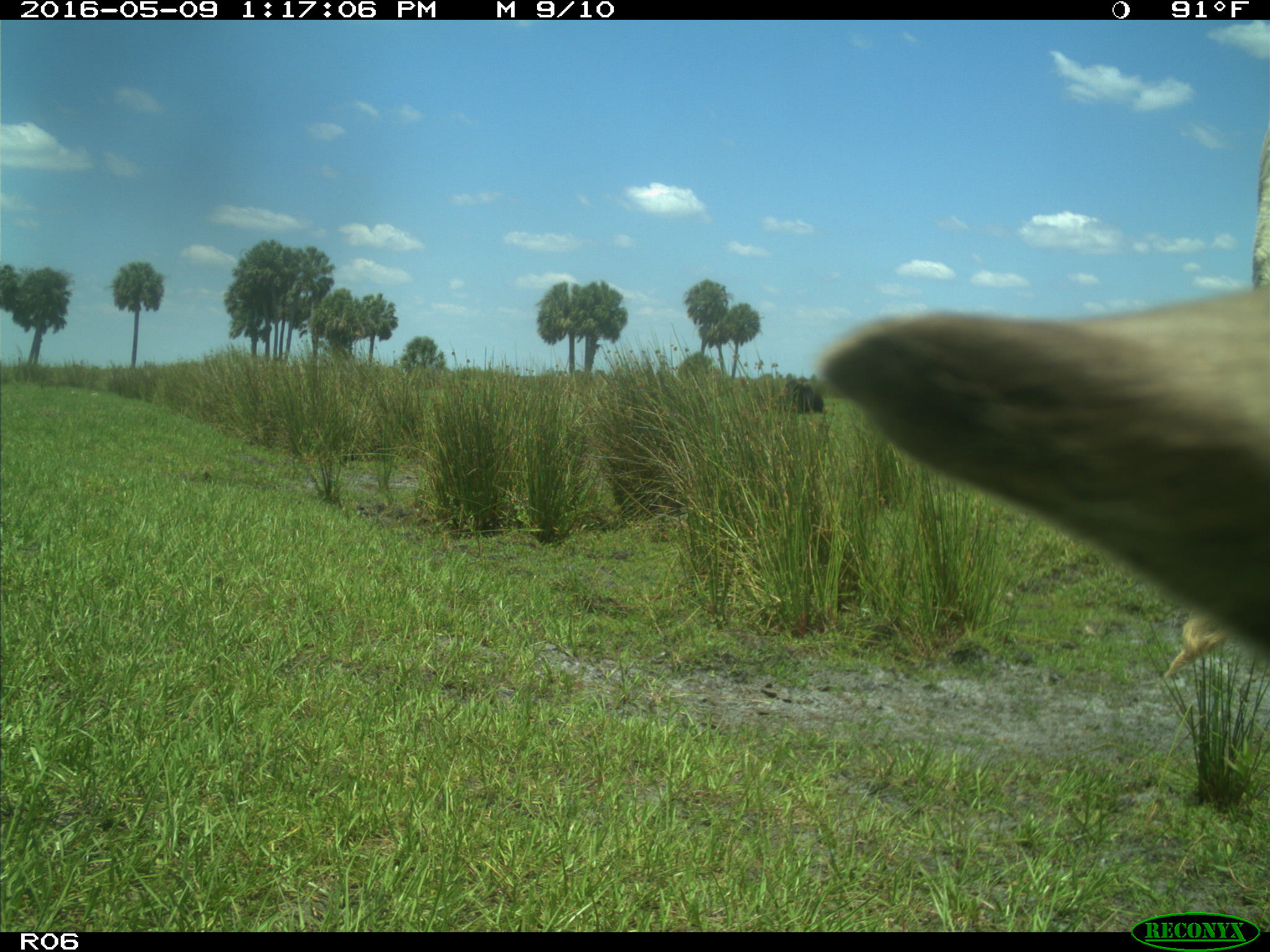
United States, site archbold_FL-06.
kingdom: Animalia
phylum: Chordata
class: Mammalia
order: Artiodactyla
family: Bovidae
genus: Bos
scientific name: Bos taurus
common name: domestic cow